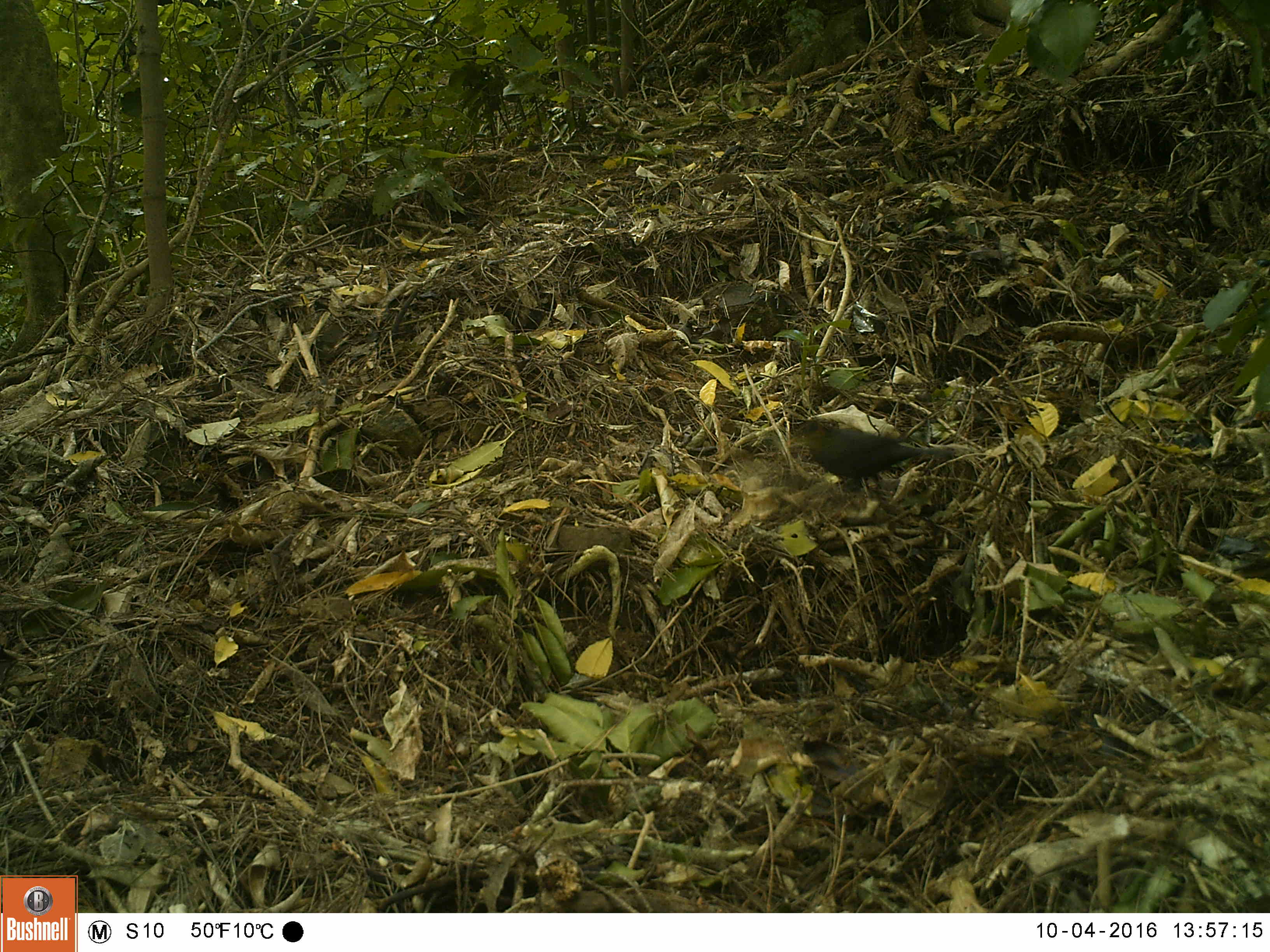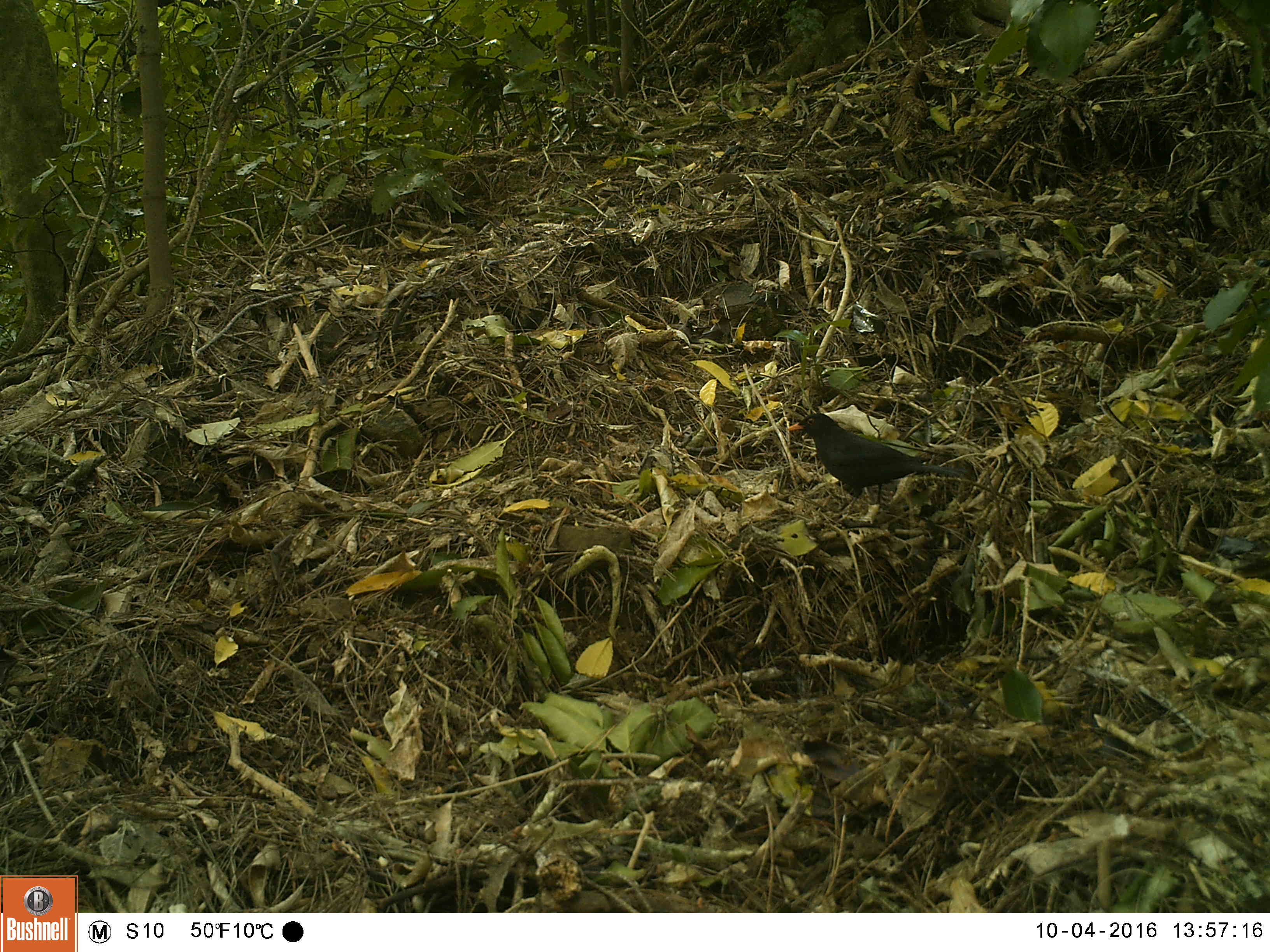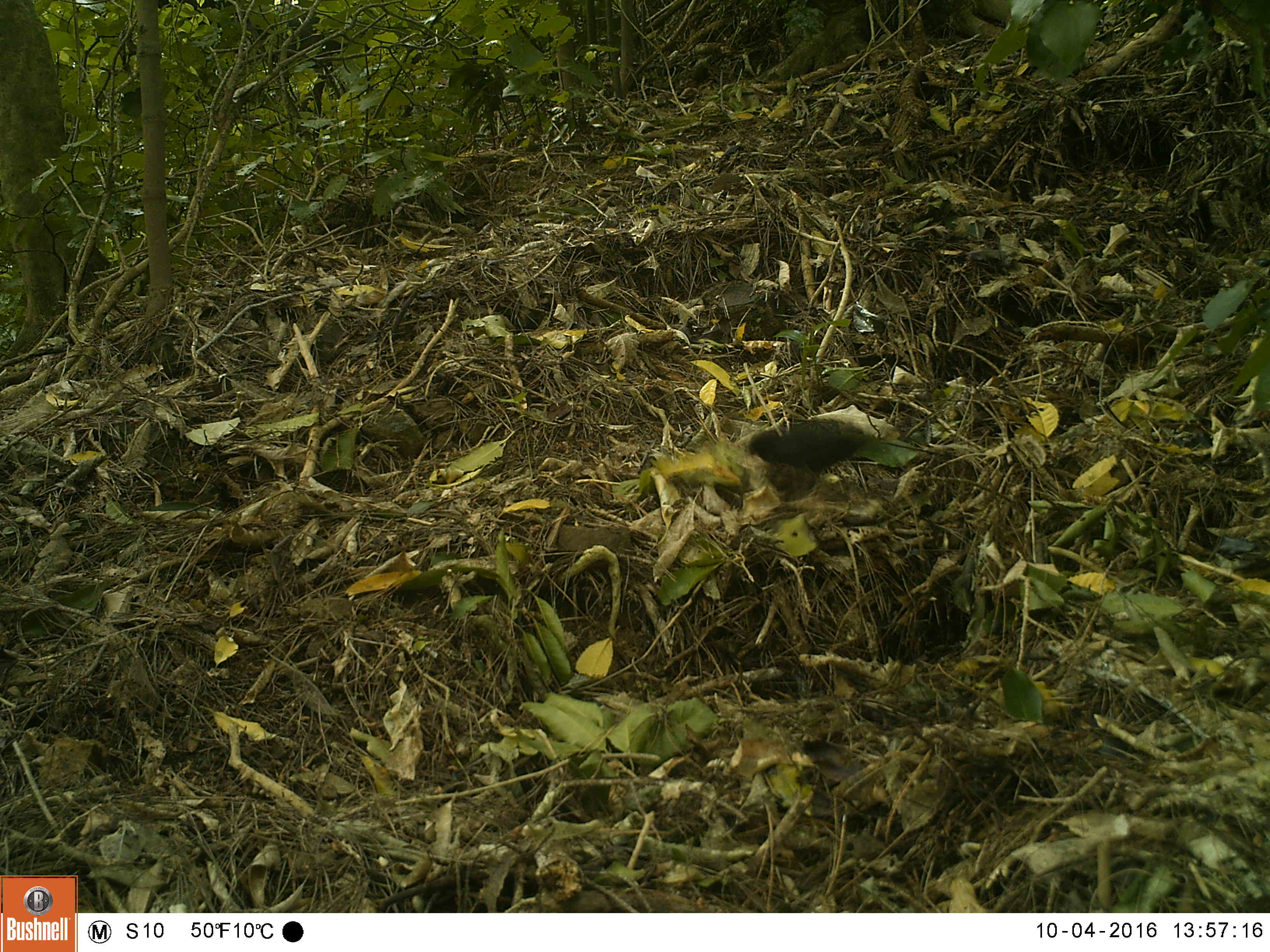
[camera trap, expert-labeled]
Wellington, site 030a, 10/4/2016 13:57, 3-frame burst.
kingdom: Animalia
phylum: Chordata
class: Aves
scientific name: Aves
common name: bird